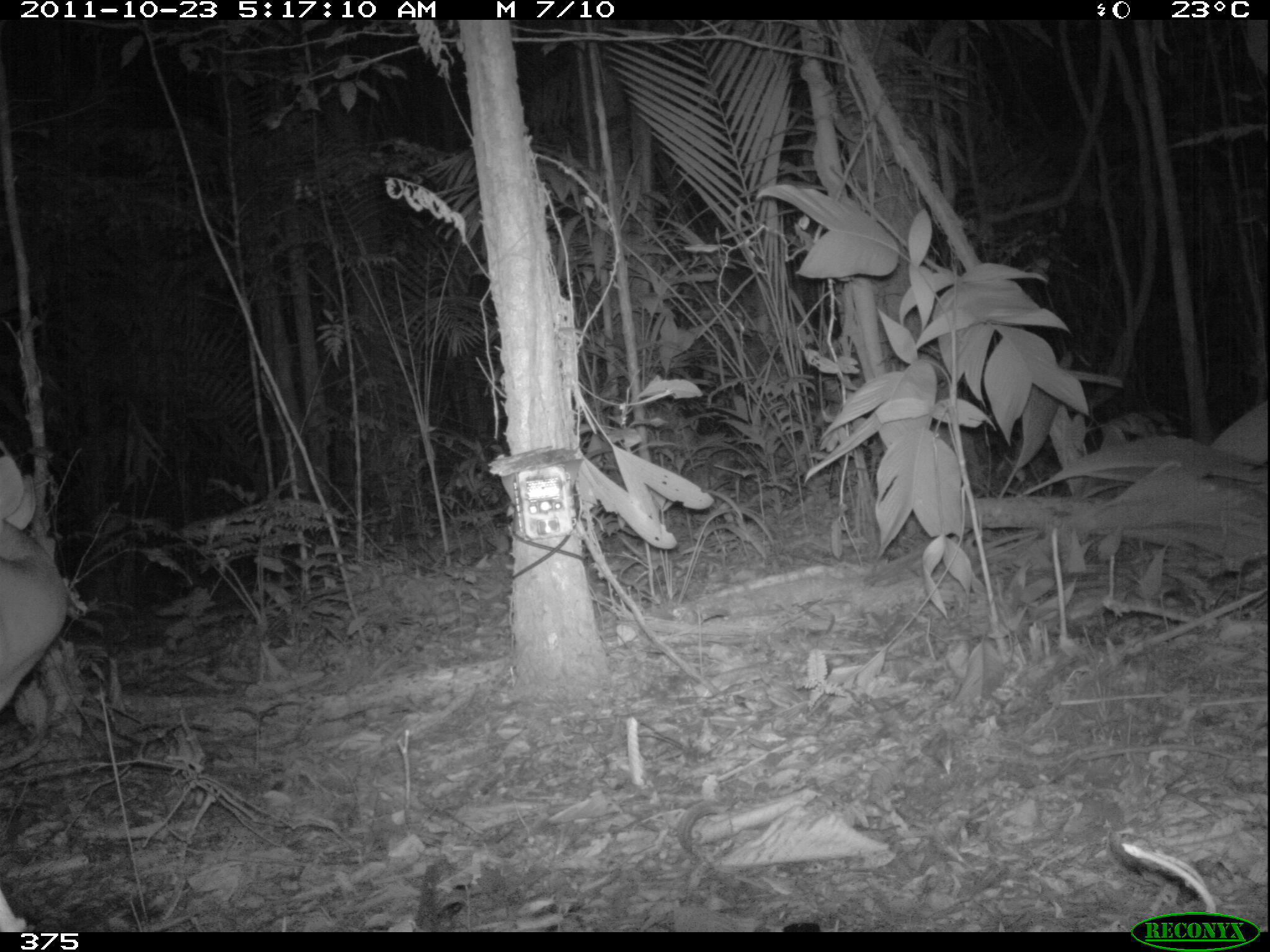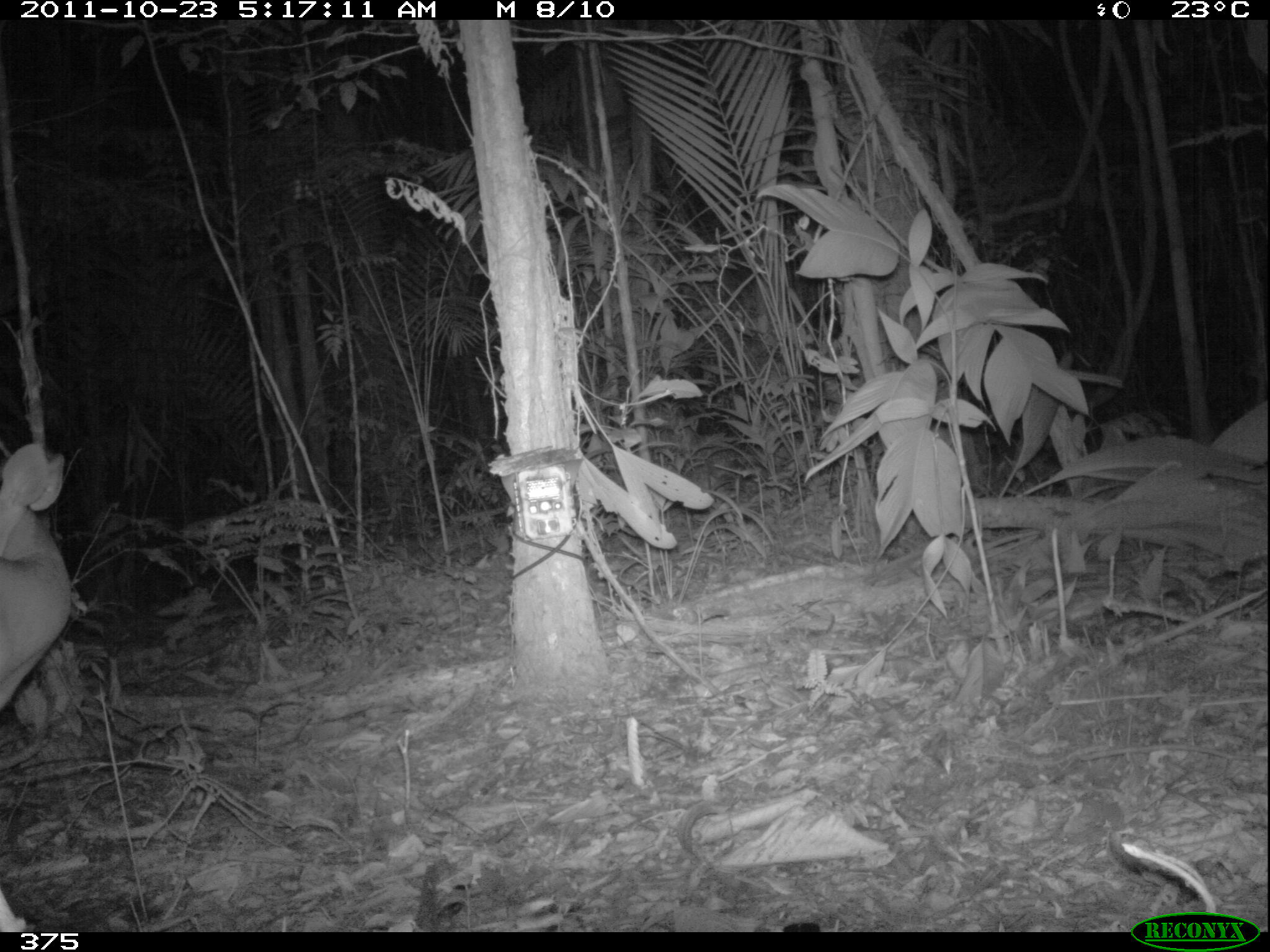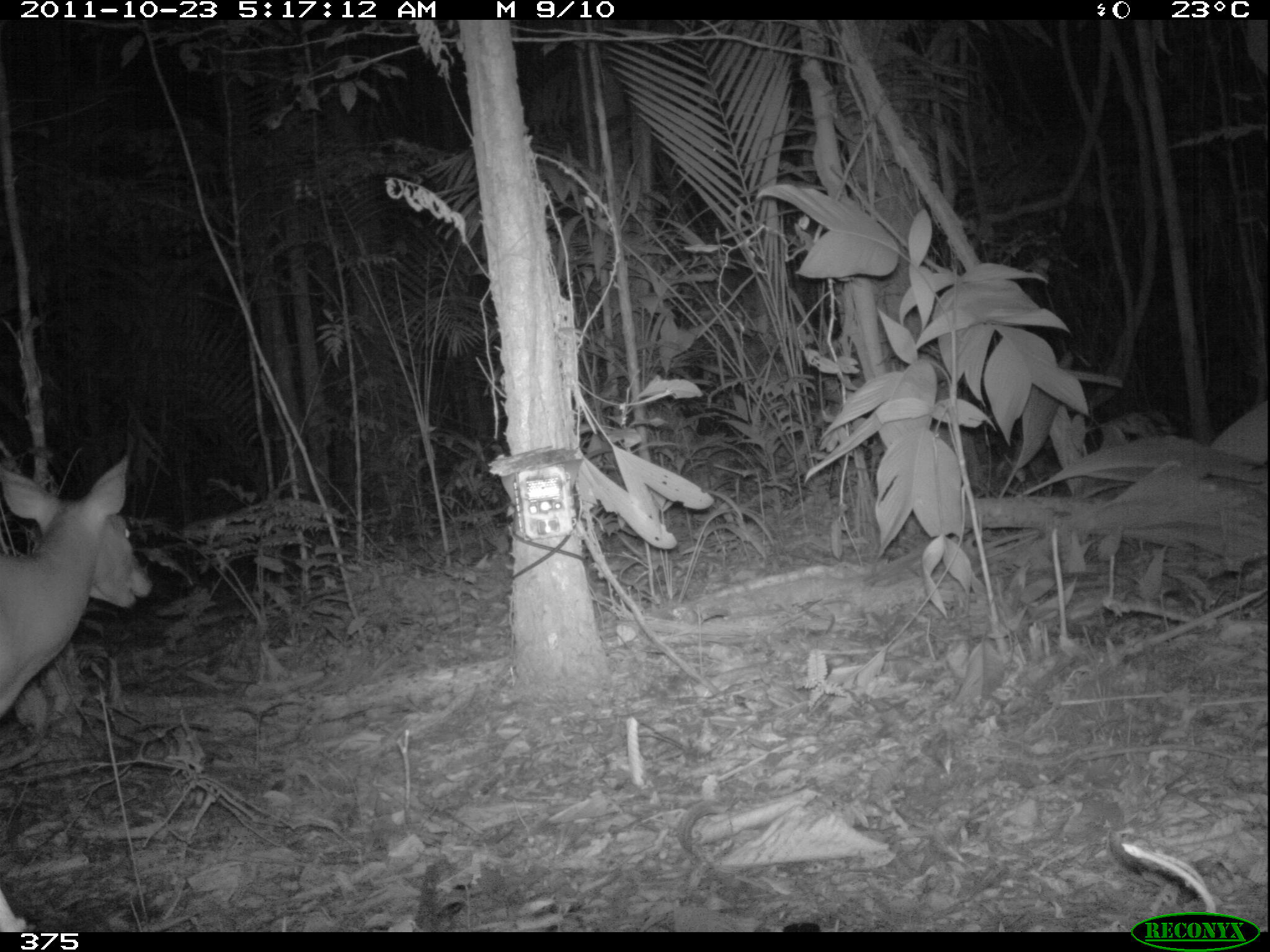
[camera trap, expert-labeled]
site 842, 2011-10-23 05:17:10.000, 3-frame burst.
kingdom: Animalia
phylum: Chordata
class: Mammalia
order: Artiodactyla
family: Cervidae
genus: Mazama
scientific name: Mazama americana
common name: red brocket